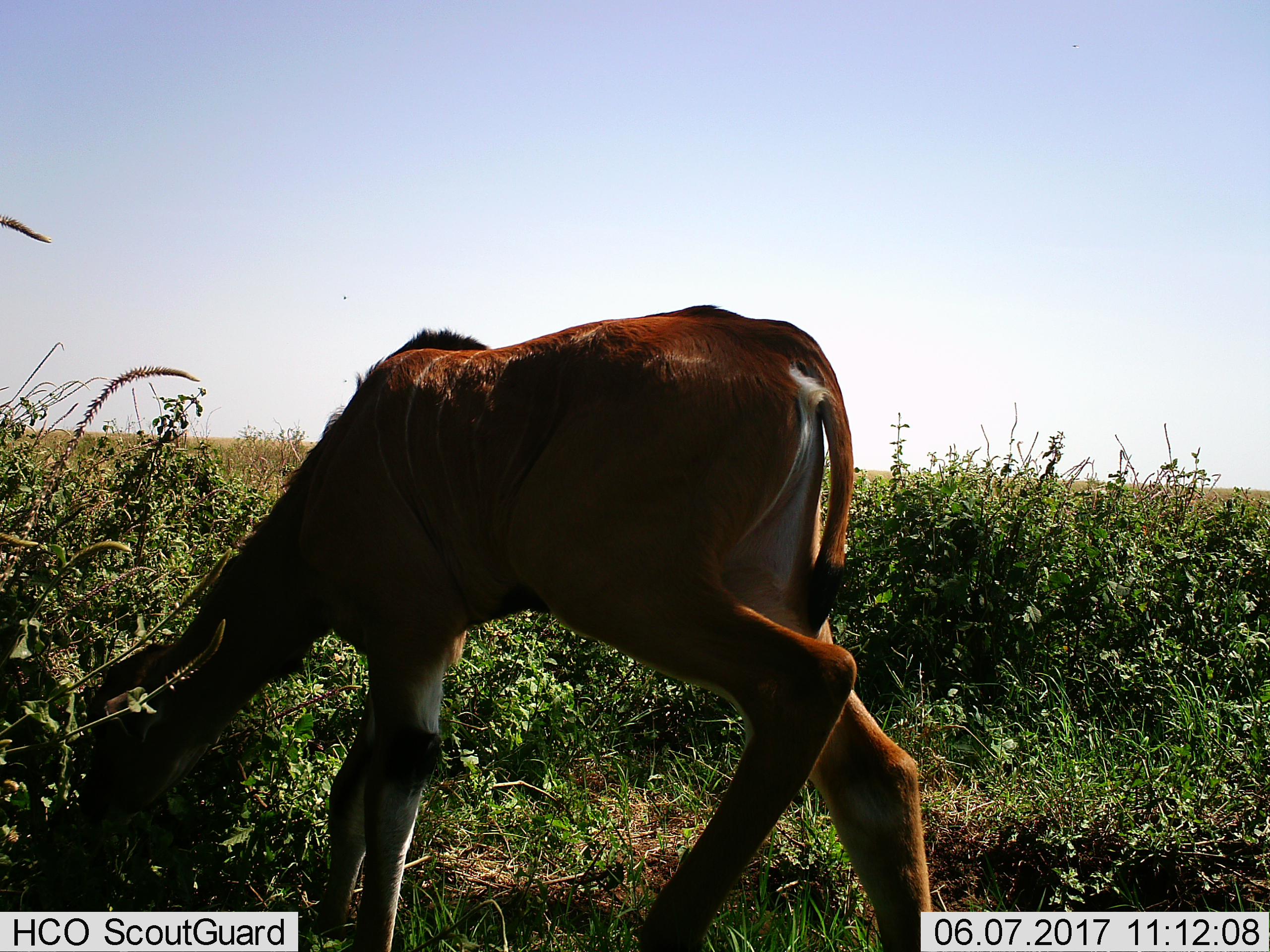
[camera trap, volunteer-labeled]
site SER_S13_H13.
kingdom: Animalia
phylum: Chordata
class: Mammalia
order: Artiodactyla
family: Bovidae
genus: Tragelaphus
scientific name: Tragelaphus oryx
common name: eland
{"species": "eland (Tragelaphus oryx)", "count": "1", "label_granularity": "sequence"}